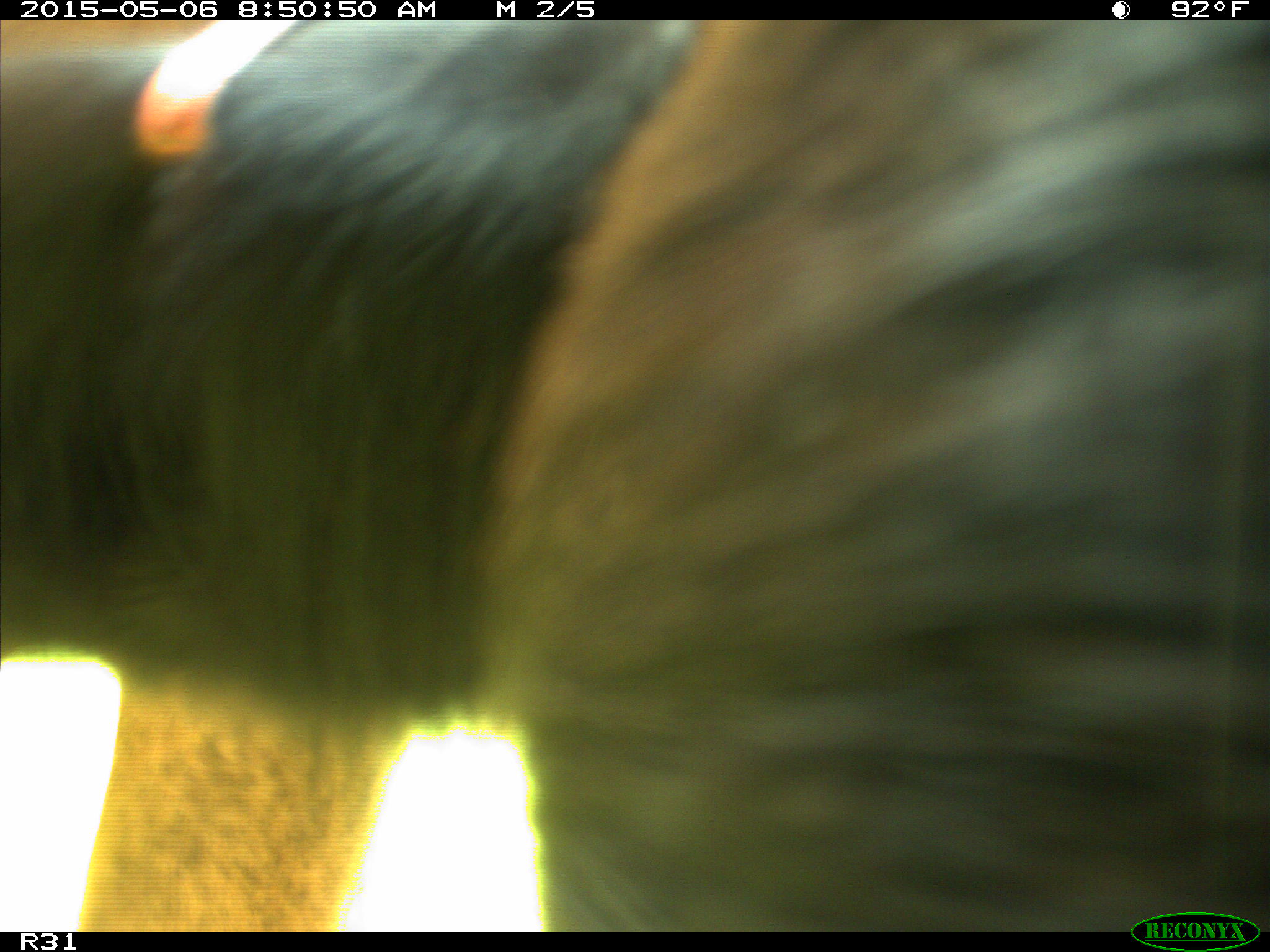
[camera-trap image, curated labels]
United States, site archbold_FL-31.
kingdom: Animalia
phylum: Chordata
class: Mammalia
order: Artiodactyla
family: Bovidae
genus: Bos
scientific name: Bos taurus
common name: domestic cow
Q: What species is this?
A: Bos taurus (domestic cow).